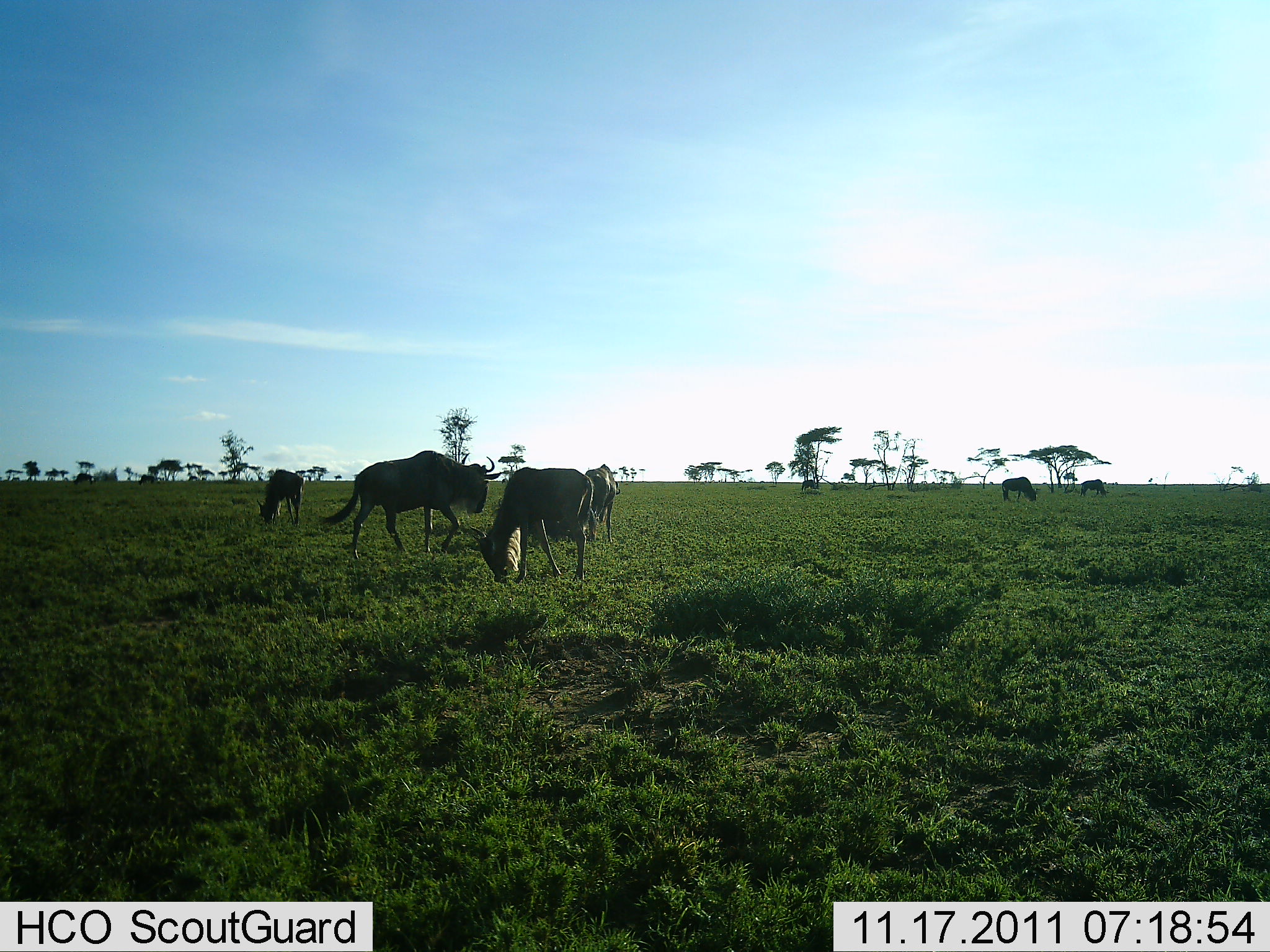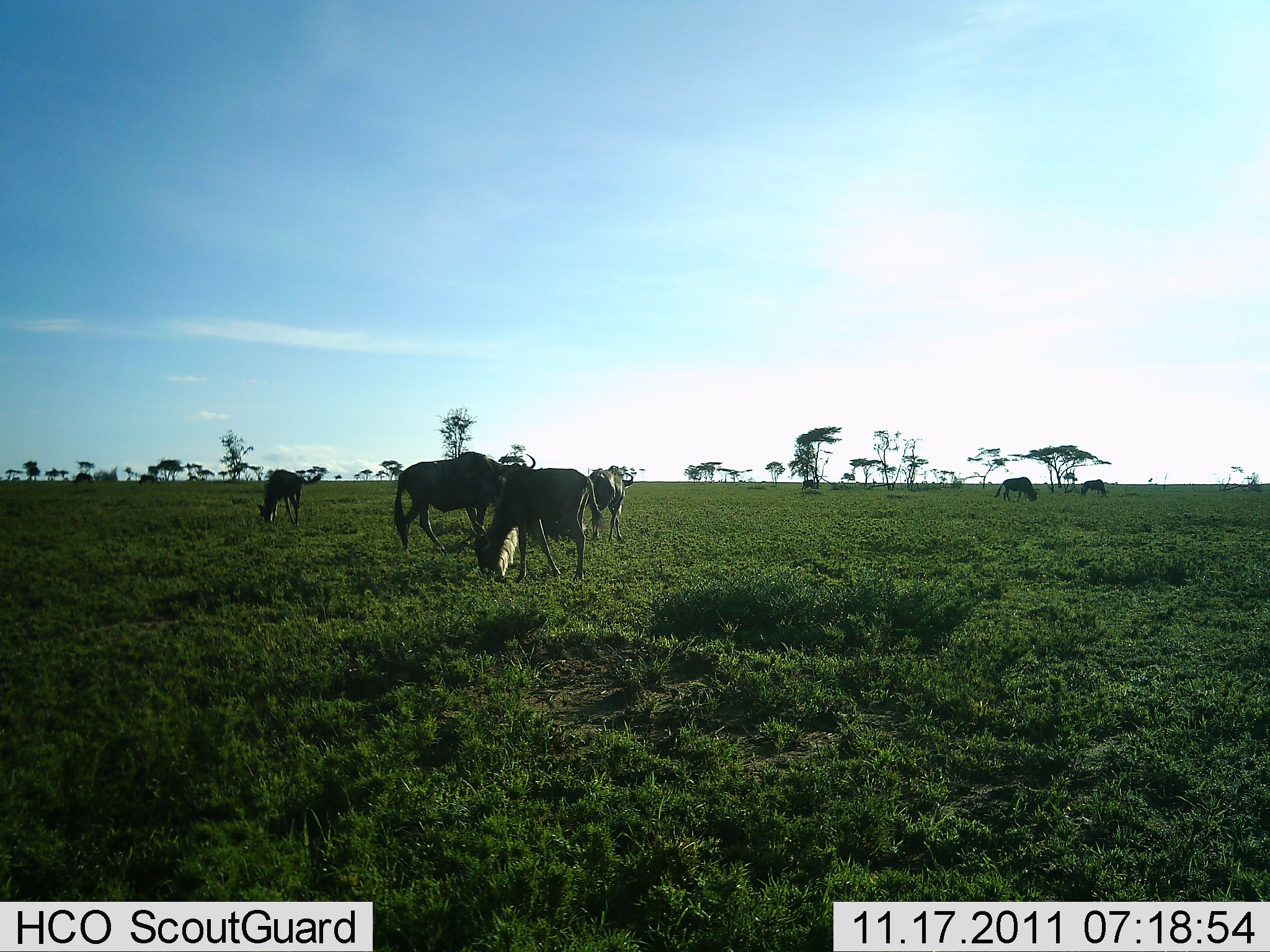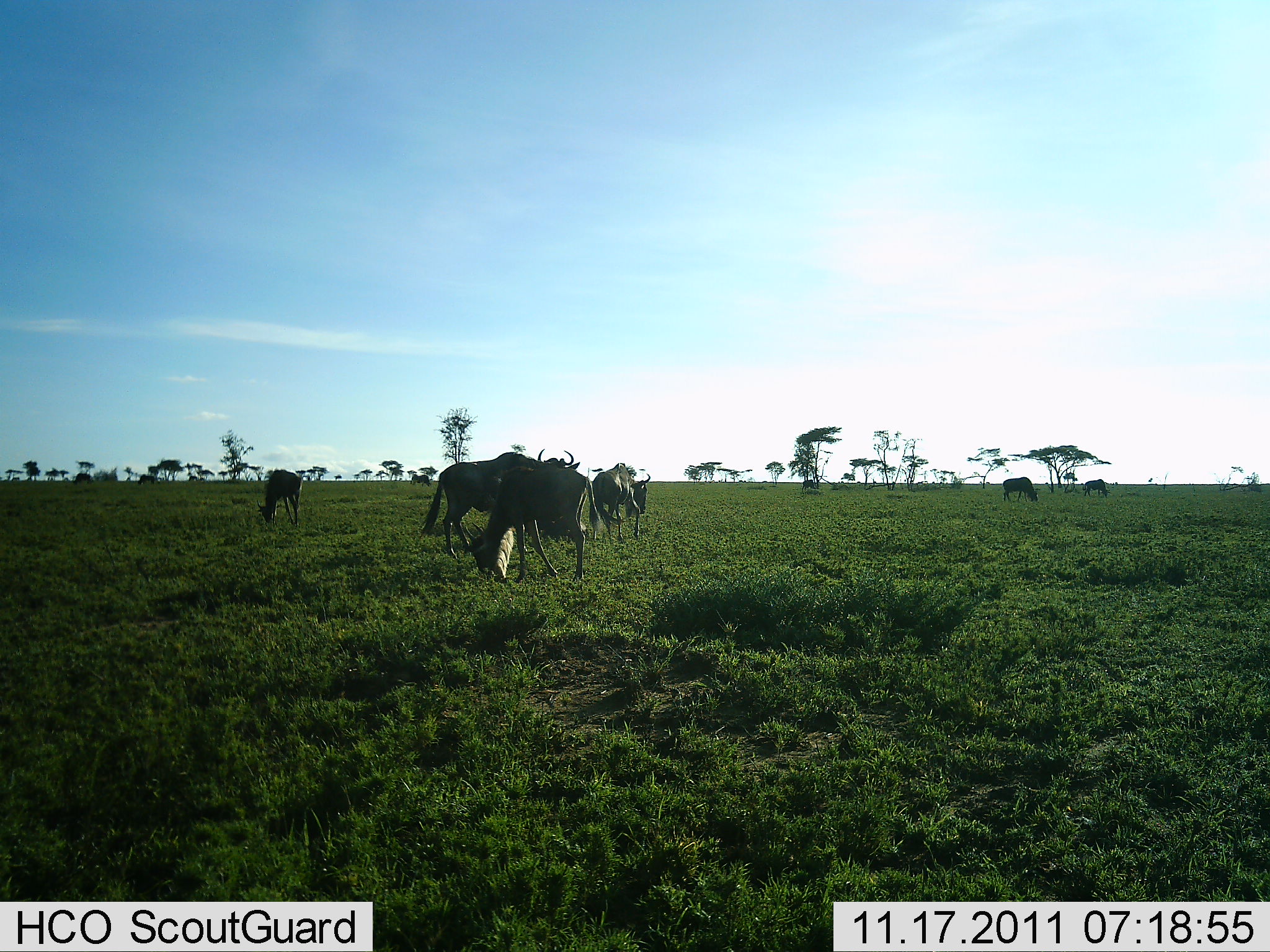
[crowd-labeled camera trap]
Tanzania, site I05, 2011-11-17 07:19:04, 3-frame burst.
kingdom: Animalia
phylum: Chordata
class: Mammalia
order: Artiodactyla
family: Bovidae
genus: Connochaetes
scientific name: Connochaetes taurinus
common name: blue wildebeest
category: wildebeest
Wildebeest (blue wildebeest) (Connochaetes taurinus), count 6. Behavior (volunteer vote fractions): standing 17%, resting 0%, moving 50%, interacting 0%. Young present (vote fraction): 0%. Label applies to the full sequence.